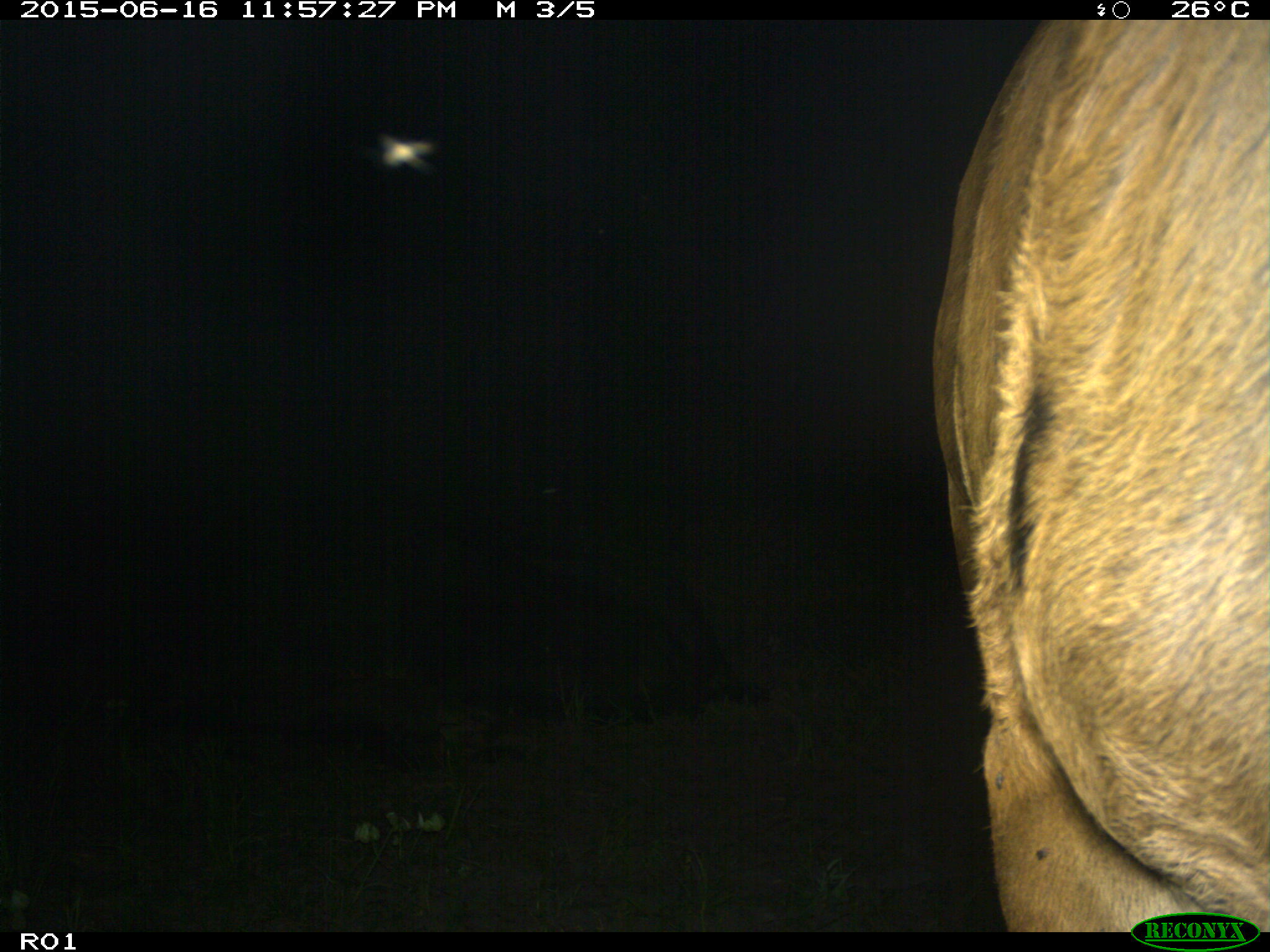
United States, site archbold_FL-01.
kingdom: Animalia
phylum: Chordata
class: Mammalia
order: Artiodactyla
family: Bovidae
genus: Bos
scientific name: Bos taurus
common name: domestic cow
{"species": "Bos taurus (domestic cow)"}